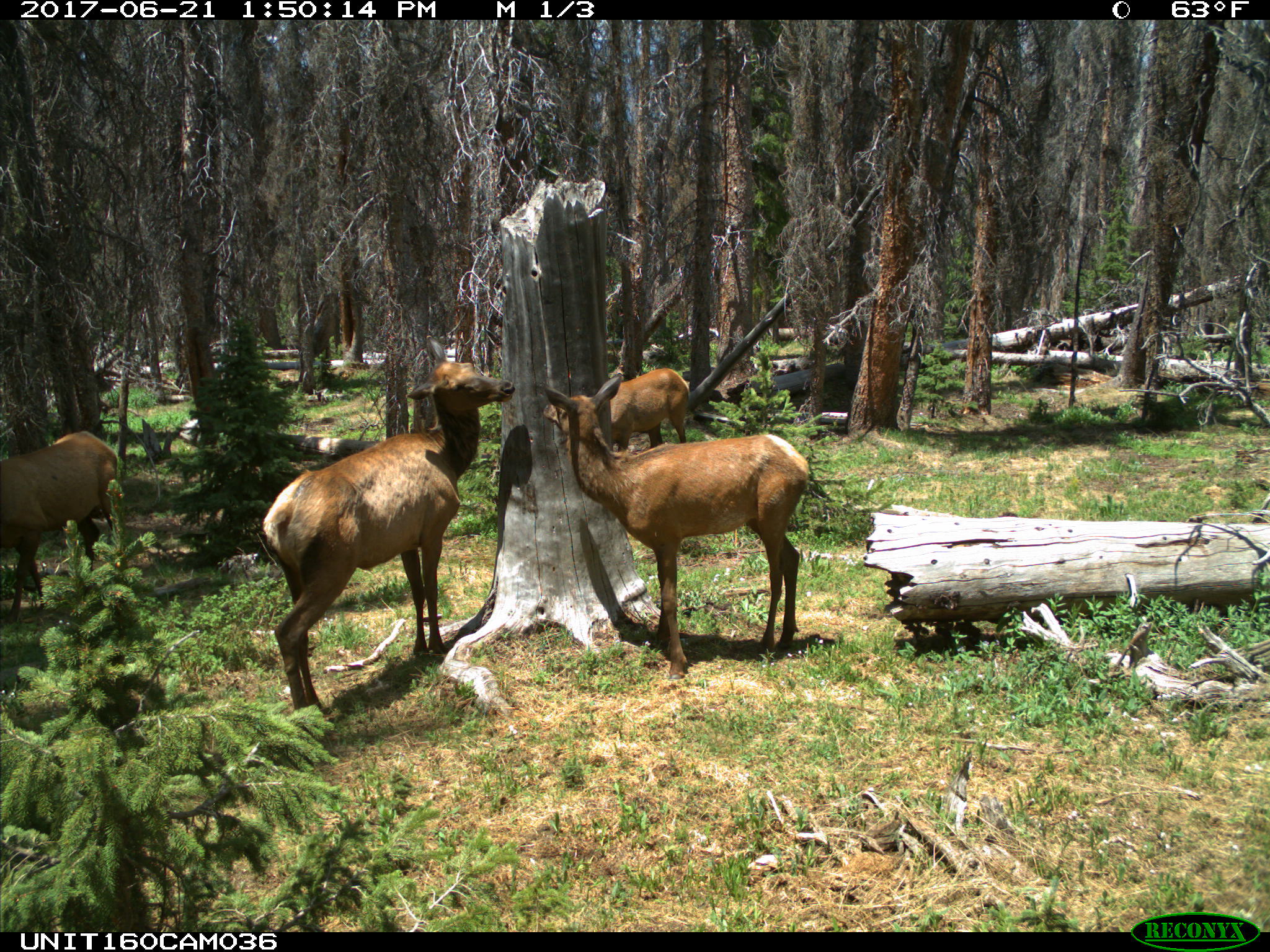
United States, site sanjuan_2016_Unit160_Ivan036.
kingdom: Animalia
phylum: Chordata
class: Mammalia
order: Artiodactyla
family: Cervidae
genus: Cervus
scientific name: Cervus elaphus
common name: red deer